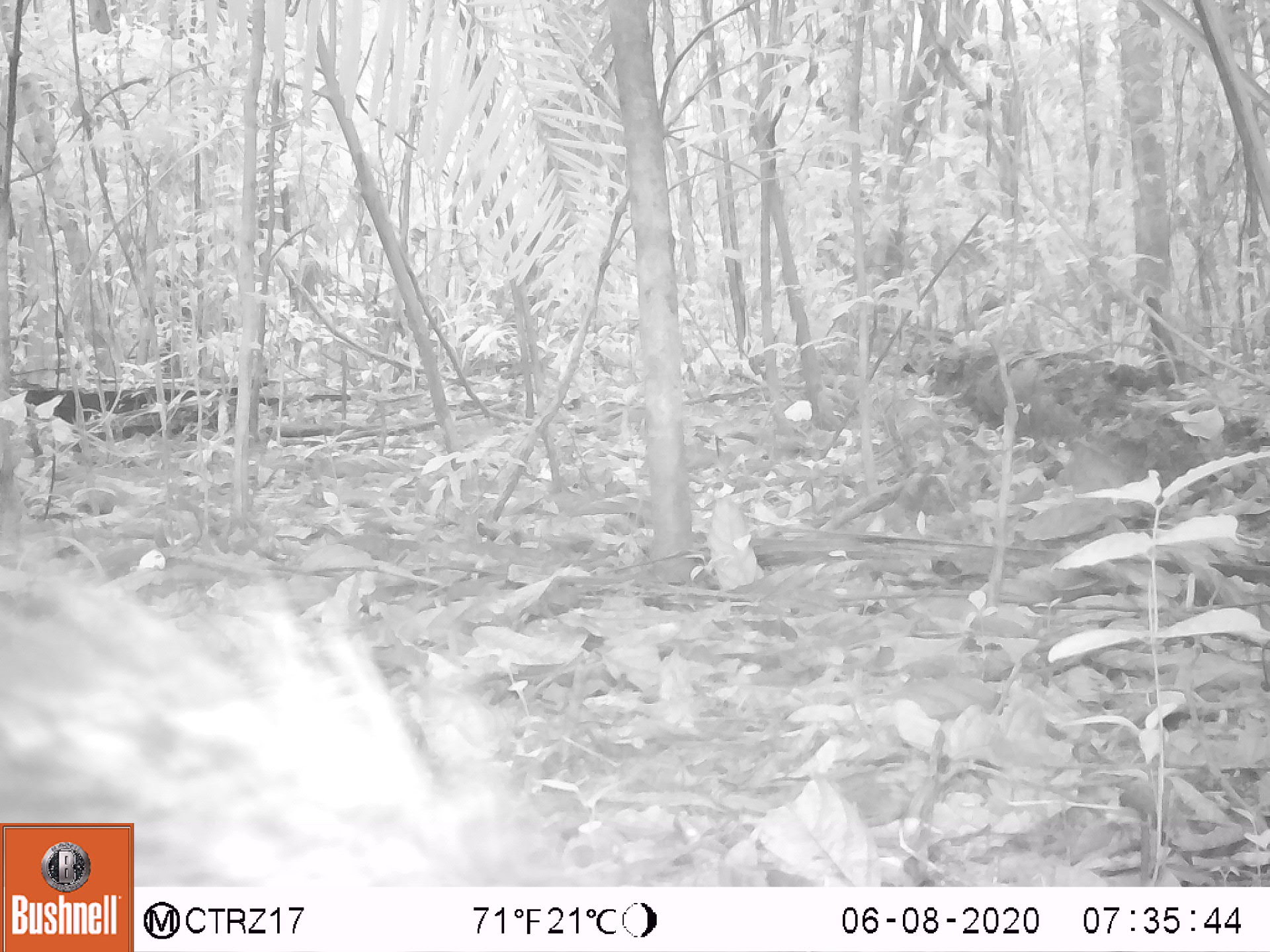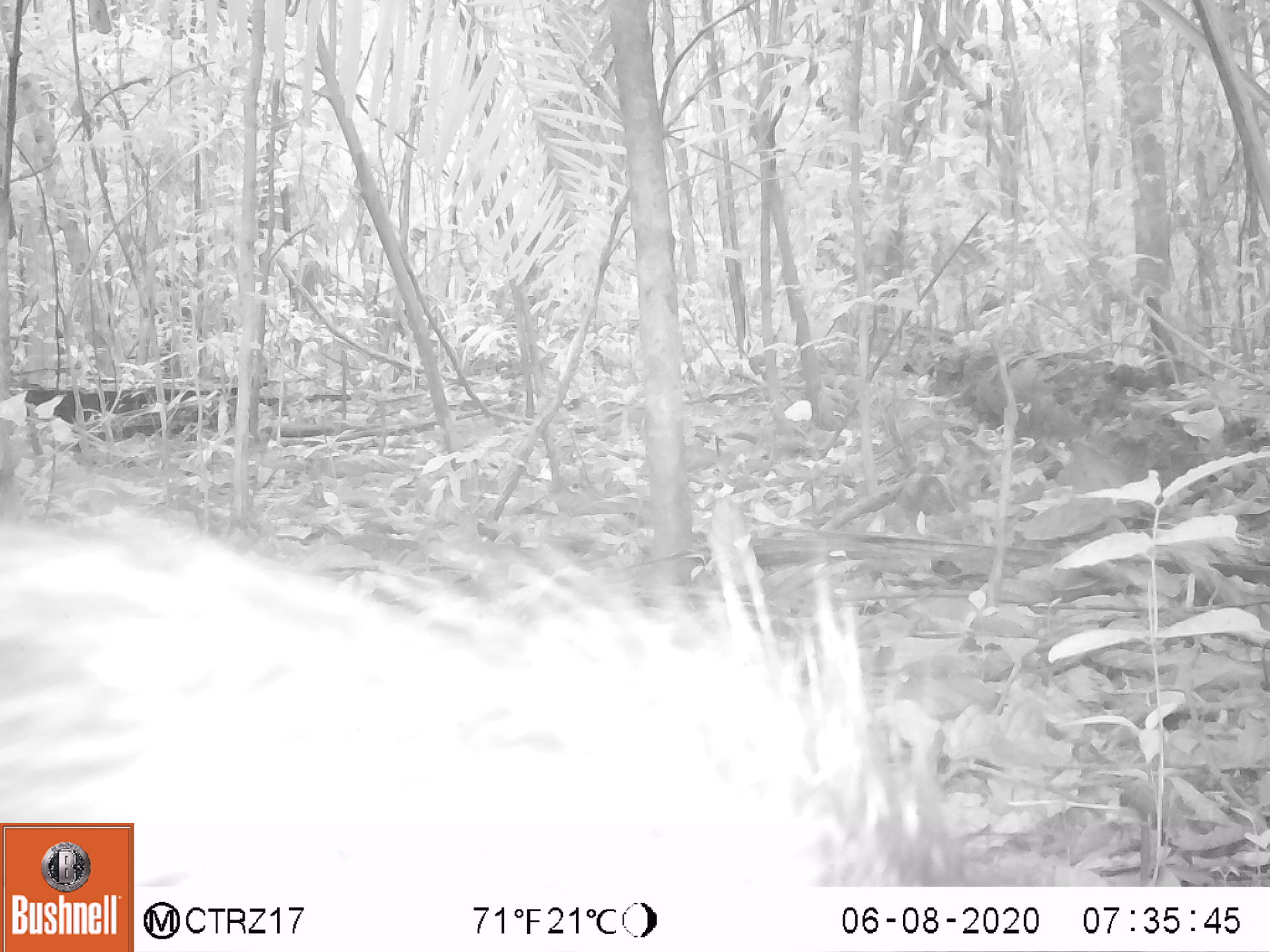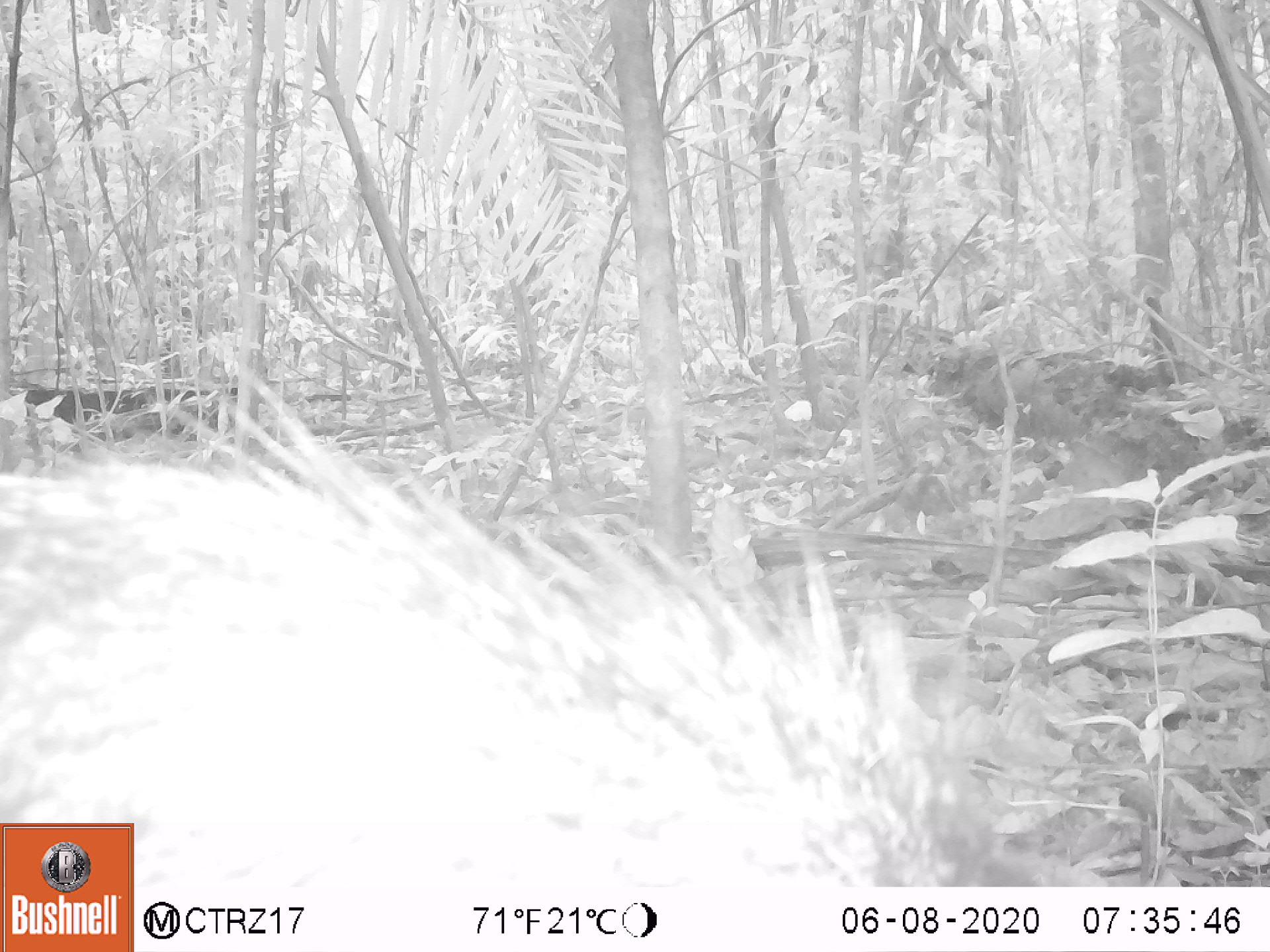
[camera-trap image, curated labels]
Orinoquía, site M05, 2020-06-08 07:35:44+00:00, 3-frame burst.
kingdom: Animalia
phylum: Chordata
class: Mammalia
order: Artiodactyla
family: Tayassuidae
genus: Pecari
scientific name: Pecari tajacu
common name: collared peccary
Collared peccary (Pecari tajacu).